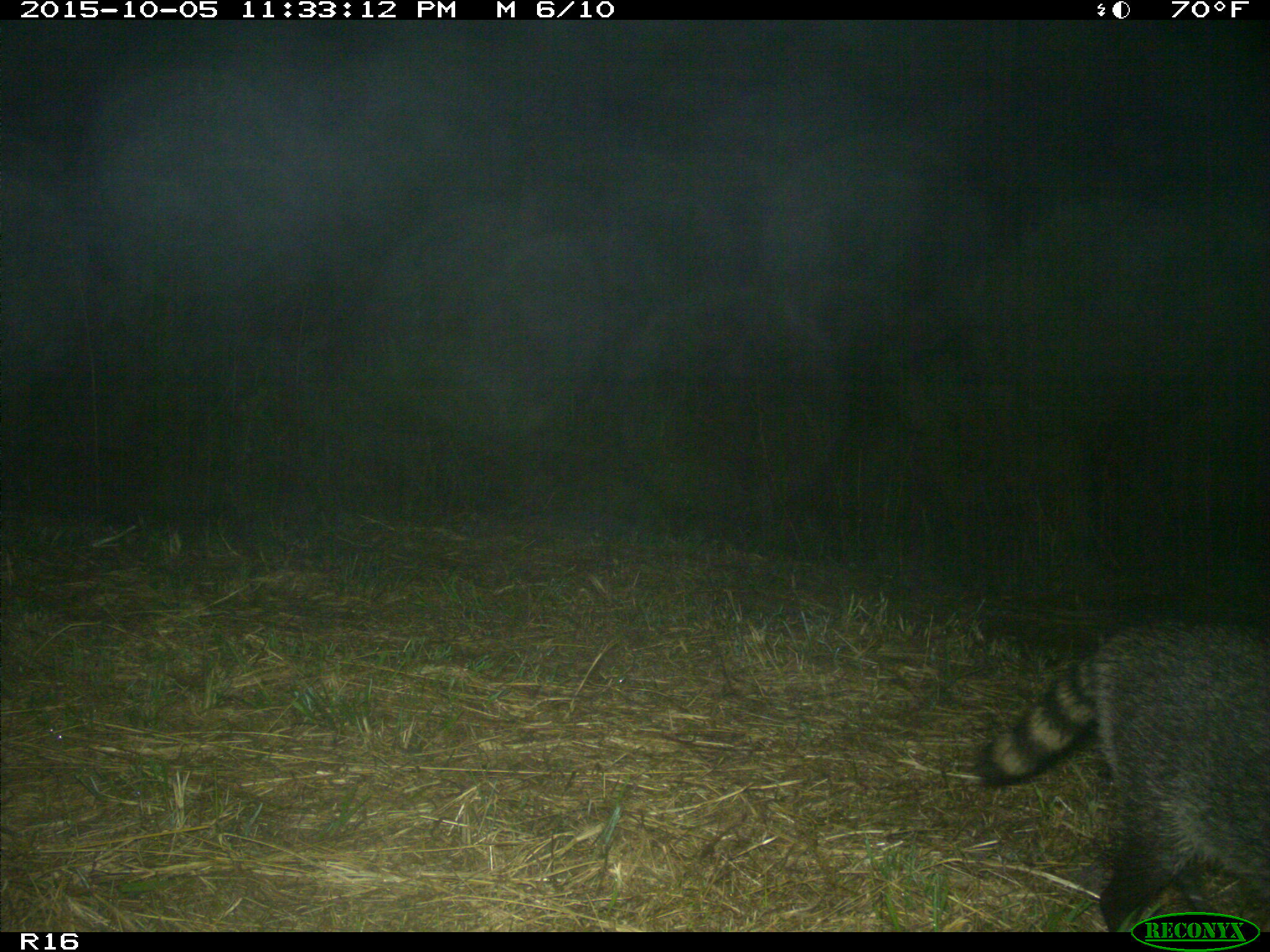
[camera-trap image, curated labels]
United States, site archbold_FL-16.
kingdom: Animalia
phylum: Chordata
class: Mammalia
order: Carnivora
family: Procyonidae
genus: Procyon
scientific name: Procyon lotor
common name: common raccoon